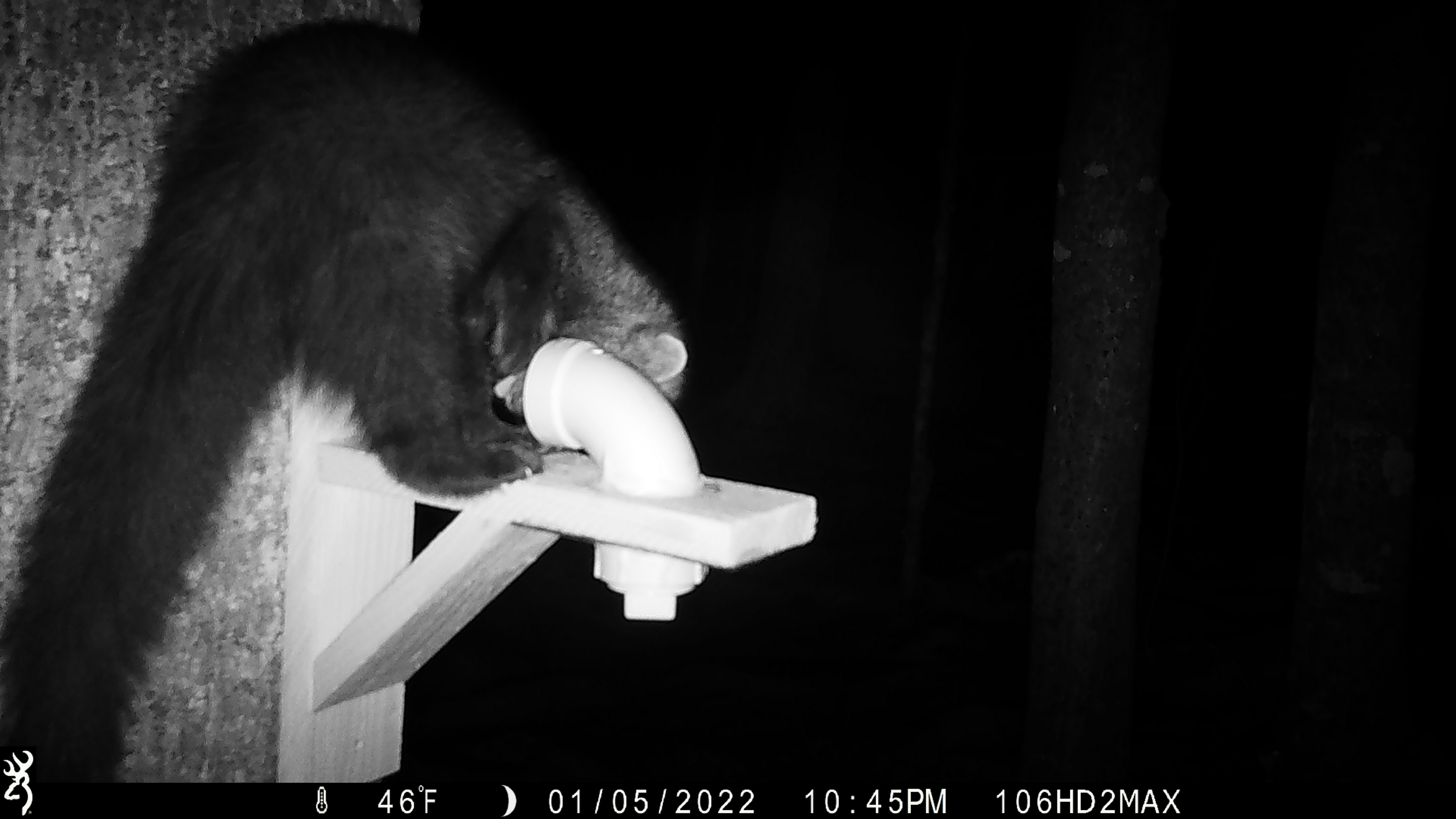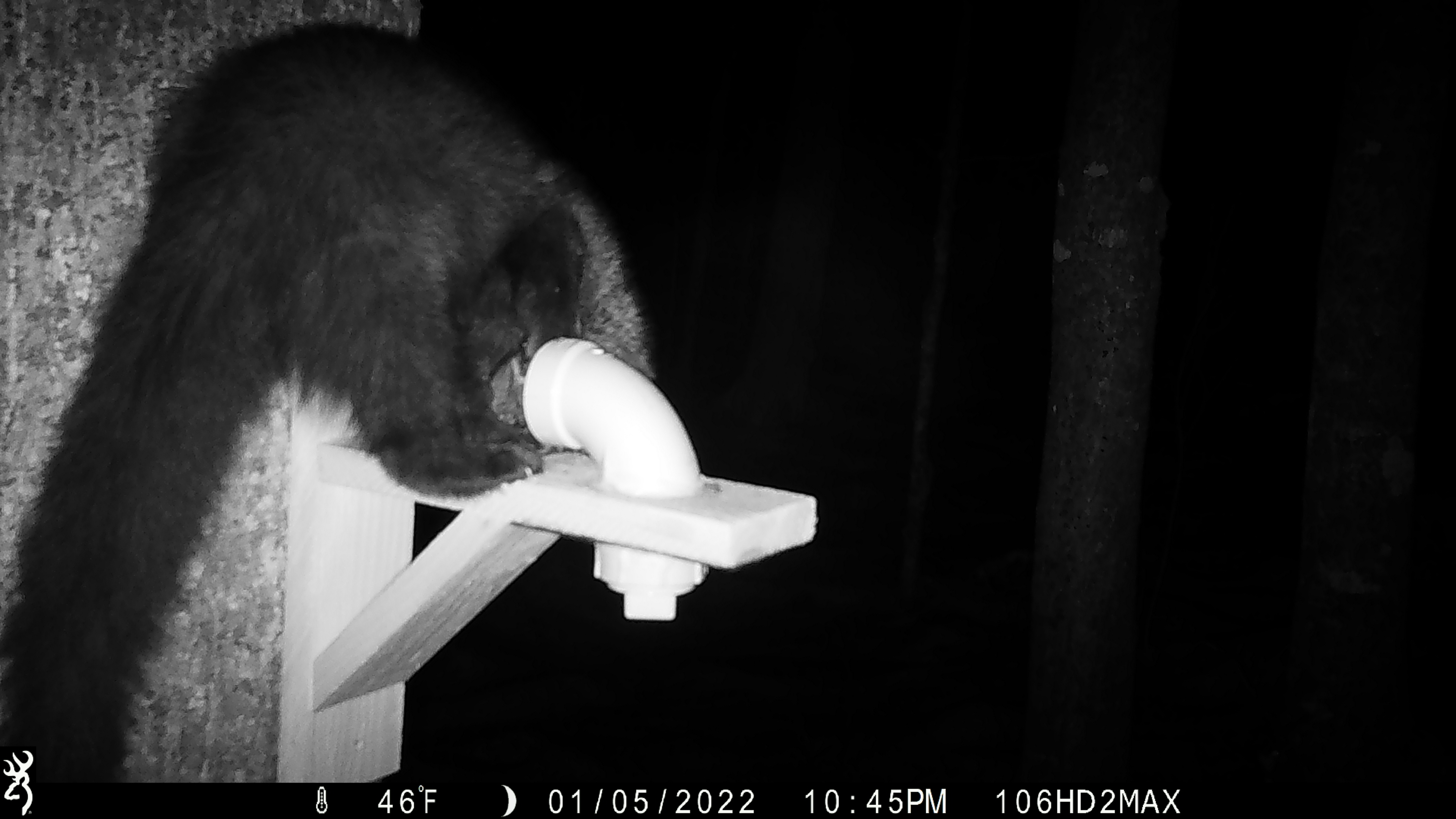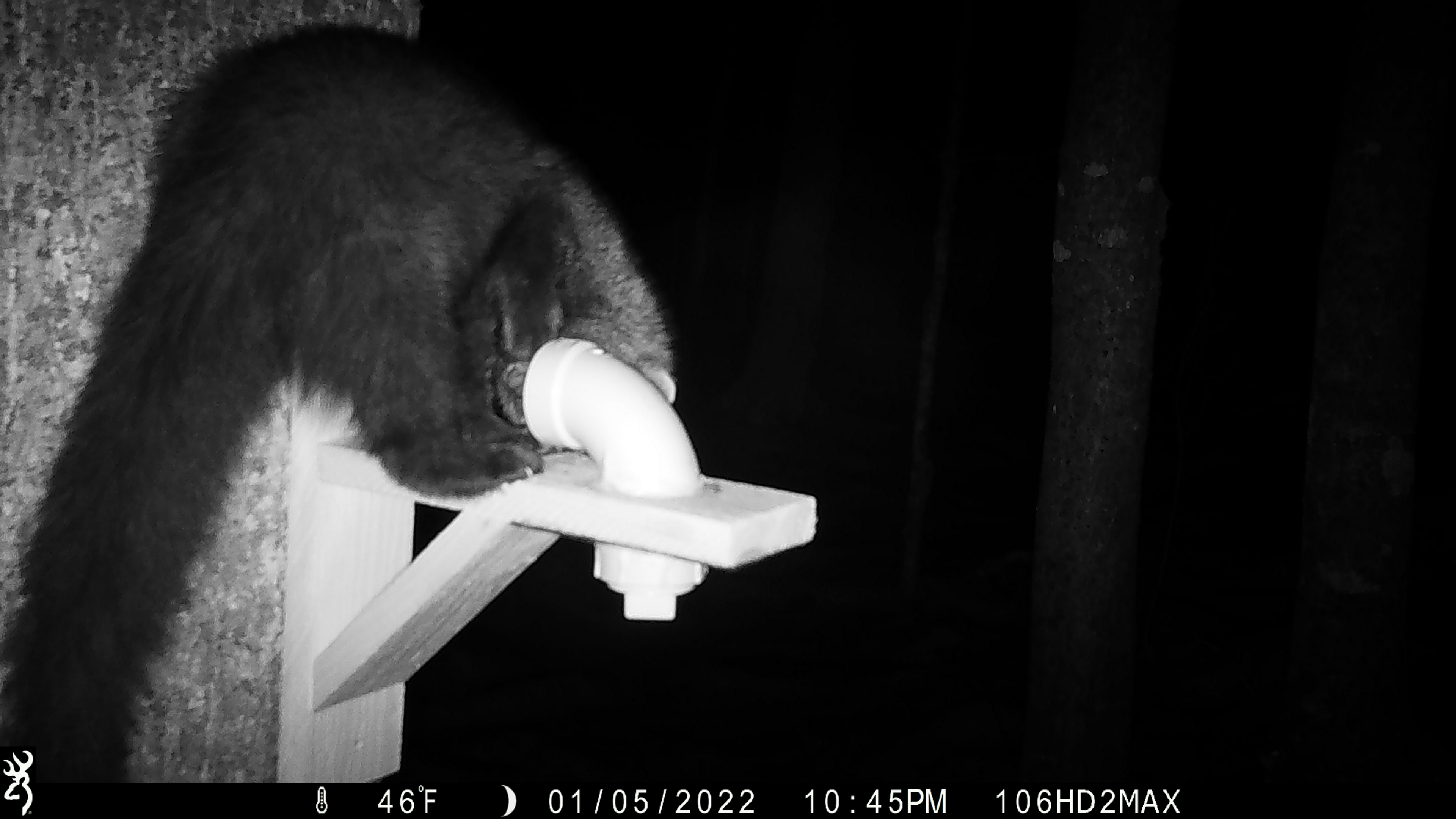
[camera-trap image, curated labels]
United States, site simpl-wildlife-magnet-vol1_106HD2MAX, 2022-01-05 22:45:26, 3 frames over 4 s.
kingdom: Animalia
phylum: Chordata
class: Mammalia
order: Carnivora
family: Mustelidae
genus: Pekania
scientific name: Pekania pennanti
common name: fisher